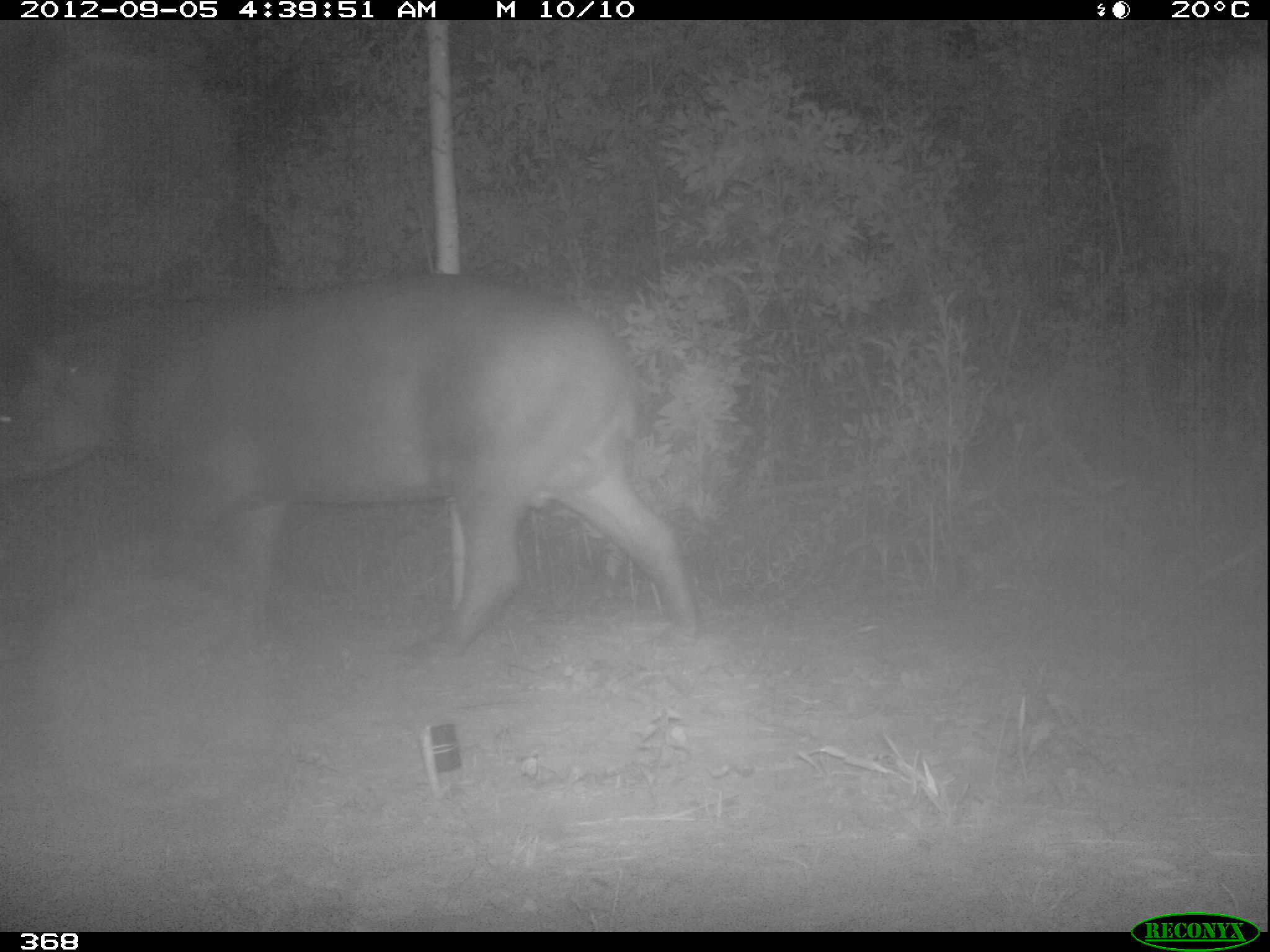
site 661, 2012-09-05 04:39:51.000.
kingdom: Animalia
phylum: Chordata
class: Mammalia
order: Perissodactyla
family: Tapiridae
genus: Tapirus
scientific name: Tapirus terrestris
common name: south american tapir